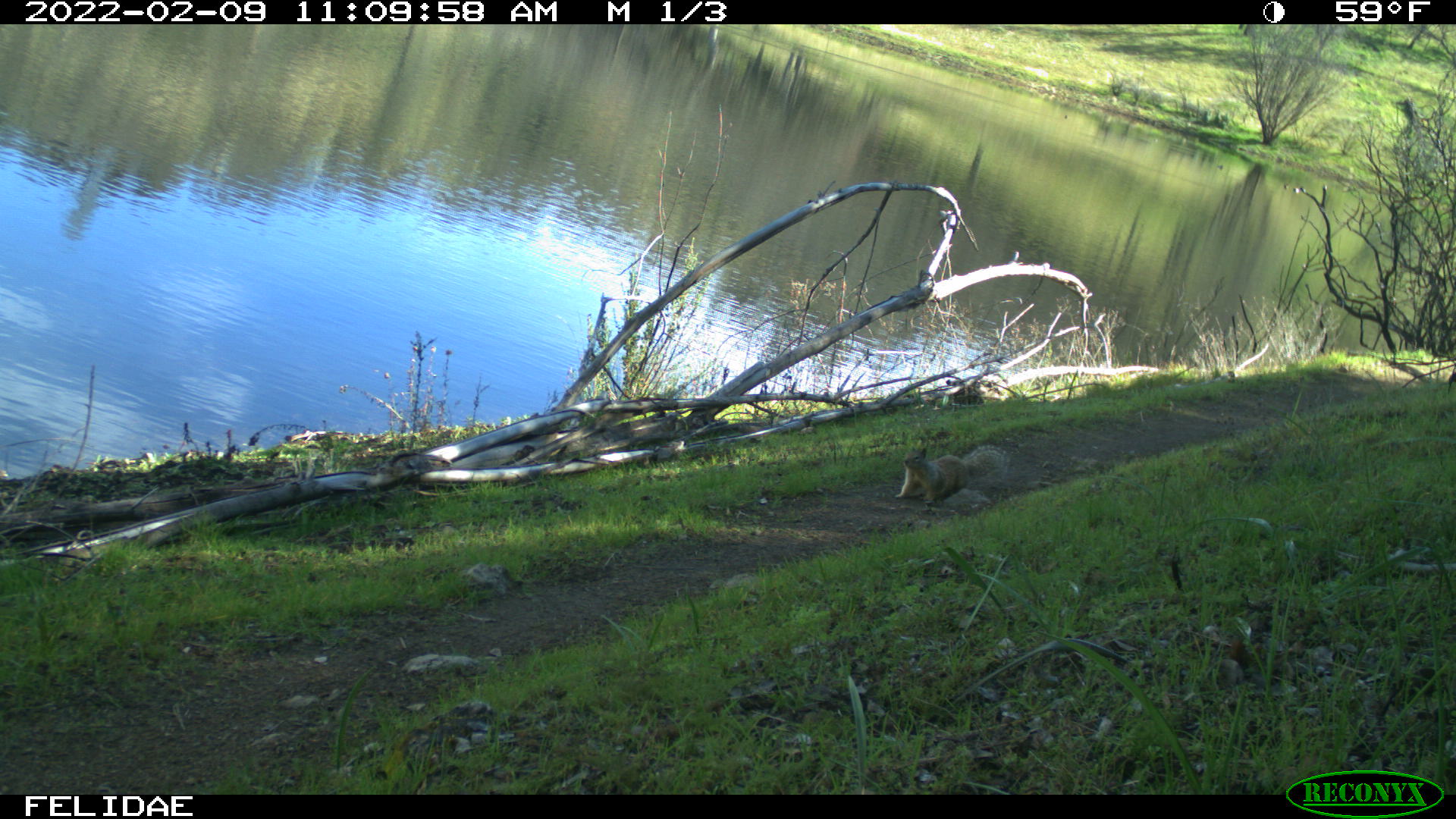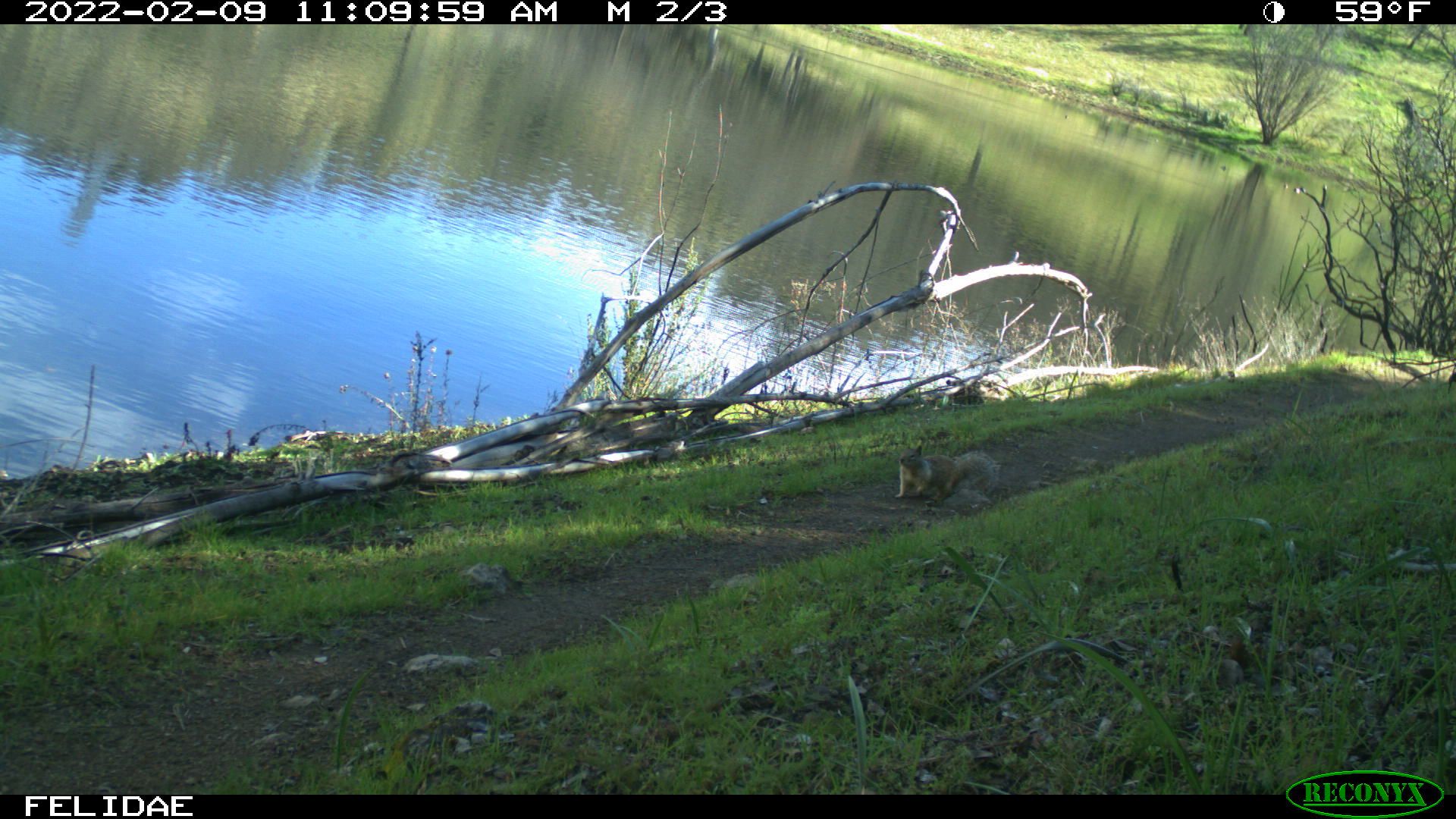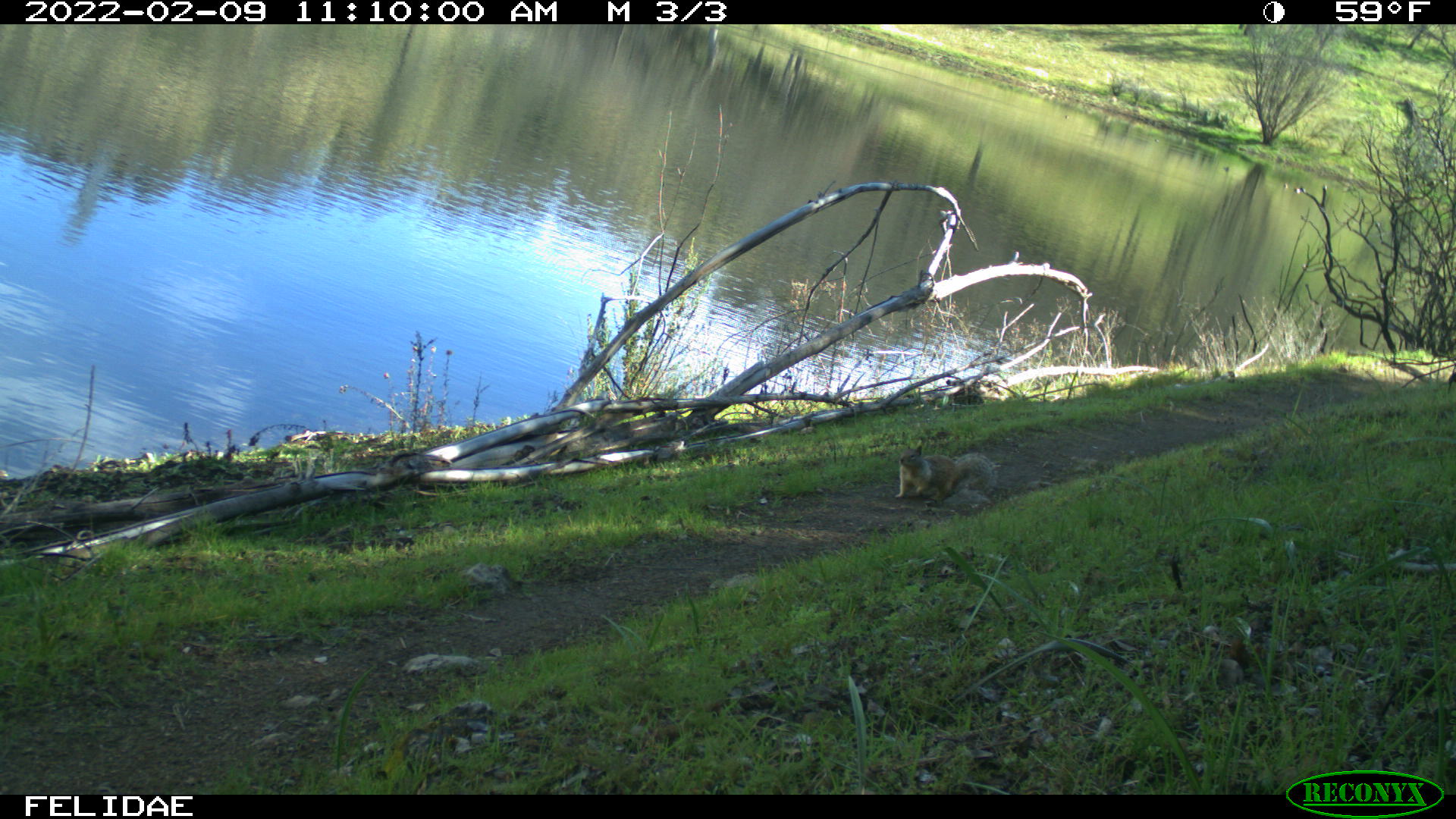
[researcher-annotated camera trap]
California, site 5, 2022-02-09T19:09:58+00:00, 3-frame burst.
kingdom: Animalia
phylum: Chordata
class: Mammalia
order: Rodentia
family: Sciuridae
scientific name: Sciuridae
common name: squirrel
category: unknown squirrel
Unknown squirrel (squirrel) (Sciuridae).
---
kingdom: Animalia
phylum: Chordata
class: Mammalia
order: Rodentia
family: Sciuridae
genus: Sciurus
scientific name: Sciurus carolinensis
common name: eastern gray squirrel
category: eastern grey squirrel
Eastern grey squirrel (eastern gray squirrel) (Sciurus carolinensis).